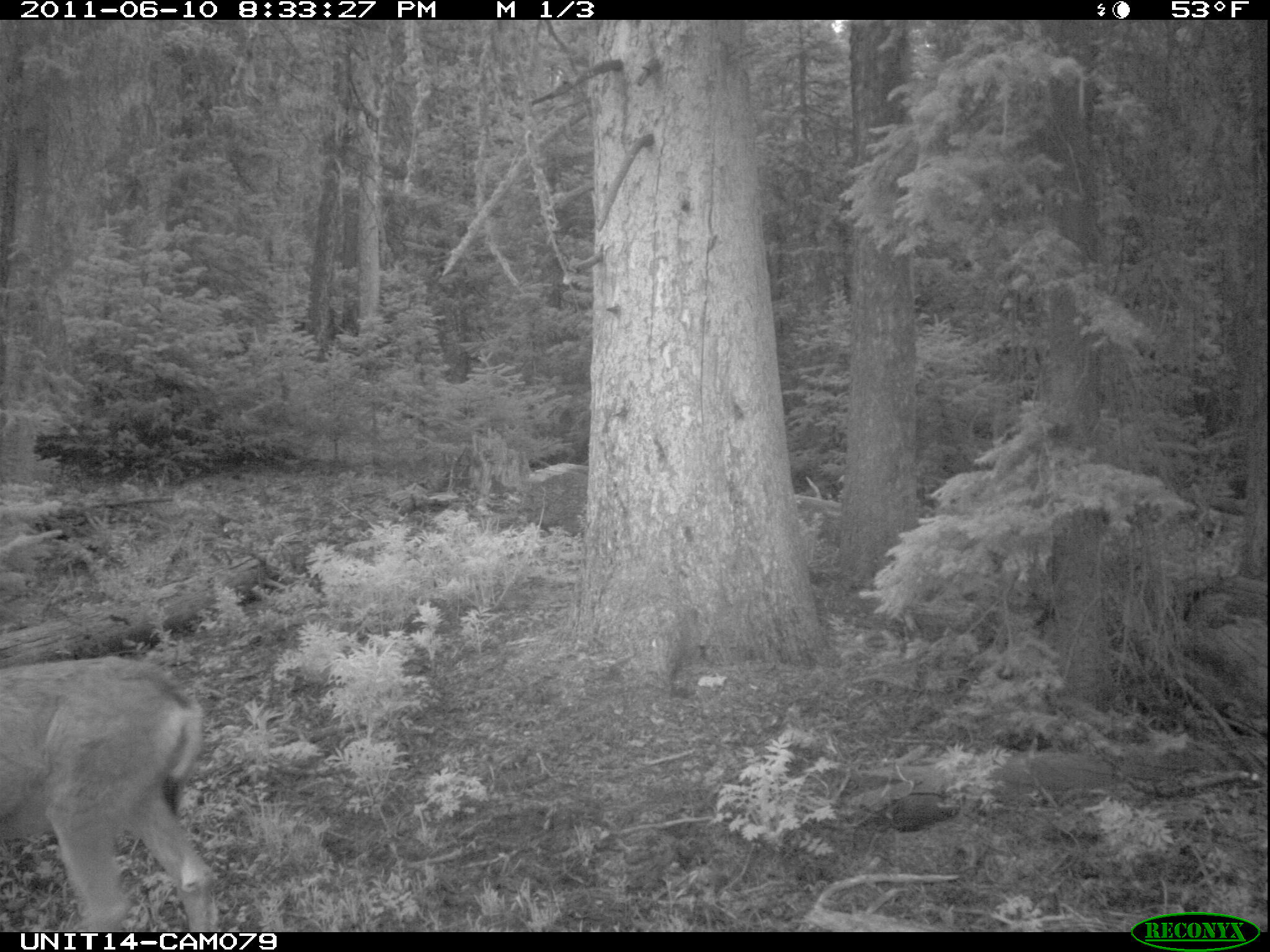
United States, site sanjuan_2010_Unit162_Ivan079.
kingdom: Animalia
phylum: Chordata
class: Mammalia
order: Artiodactyla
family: Cervidae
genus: Odocoileus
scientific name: Odocoileus hemionus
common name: mule deer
Odocoileus hemionus (mule deer).